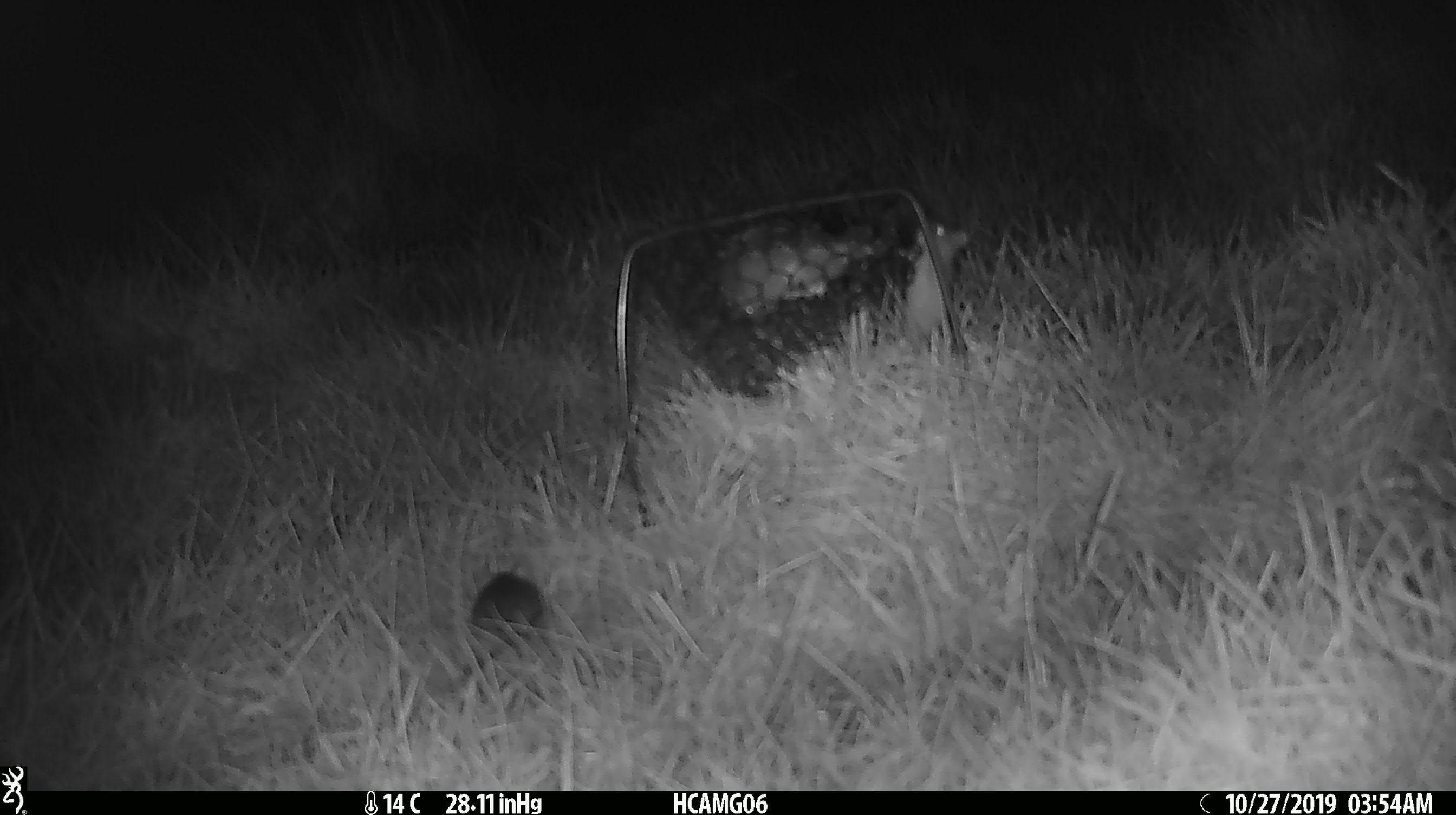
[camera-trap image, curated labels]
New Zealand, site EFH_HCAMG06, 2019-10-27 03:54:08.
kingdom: Animalia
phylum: Chordata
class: Mammalia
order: Rodentia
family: Muridae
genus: Mus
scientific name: Mus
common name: mouse